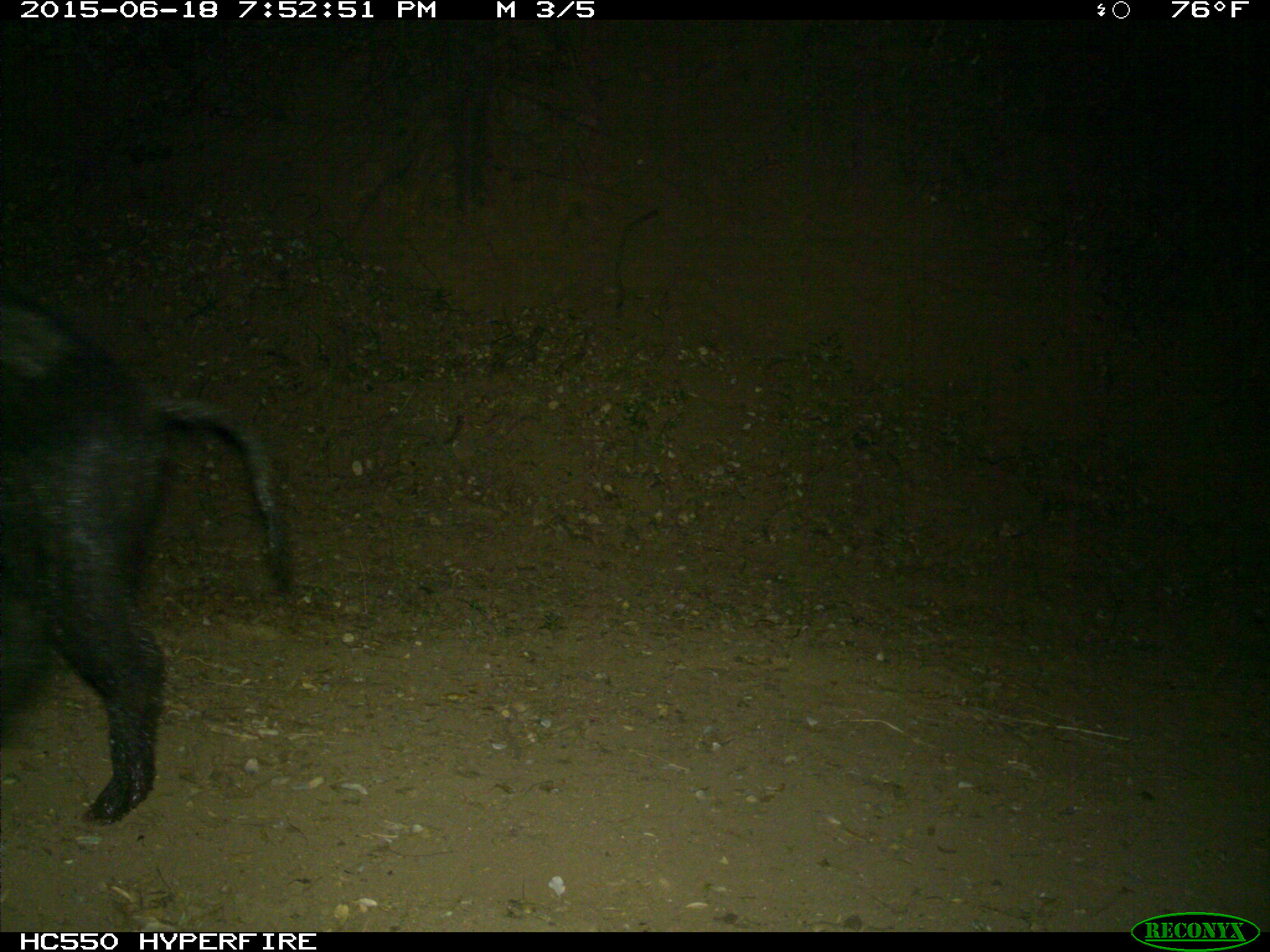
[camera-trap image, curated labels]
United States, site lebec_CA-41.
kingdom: Animalia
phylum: Chordata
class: Mammalia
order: Artiodactyla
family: Suidae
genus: Sus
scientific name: Sus scrofa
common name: wild boar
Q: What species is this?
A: Sus scrofa (wild boar).